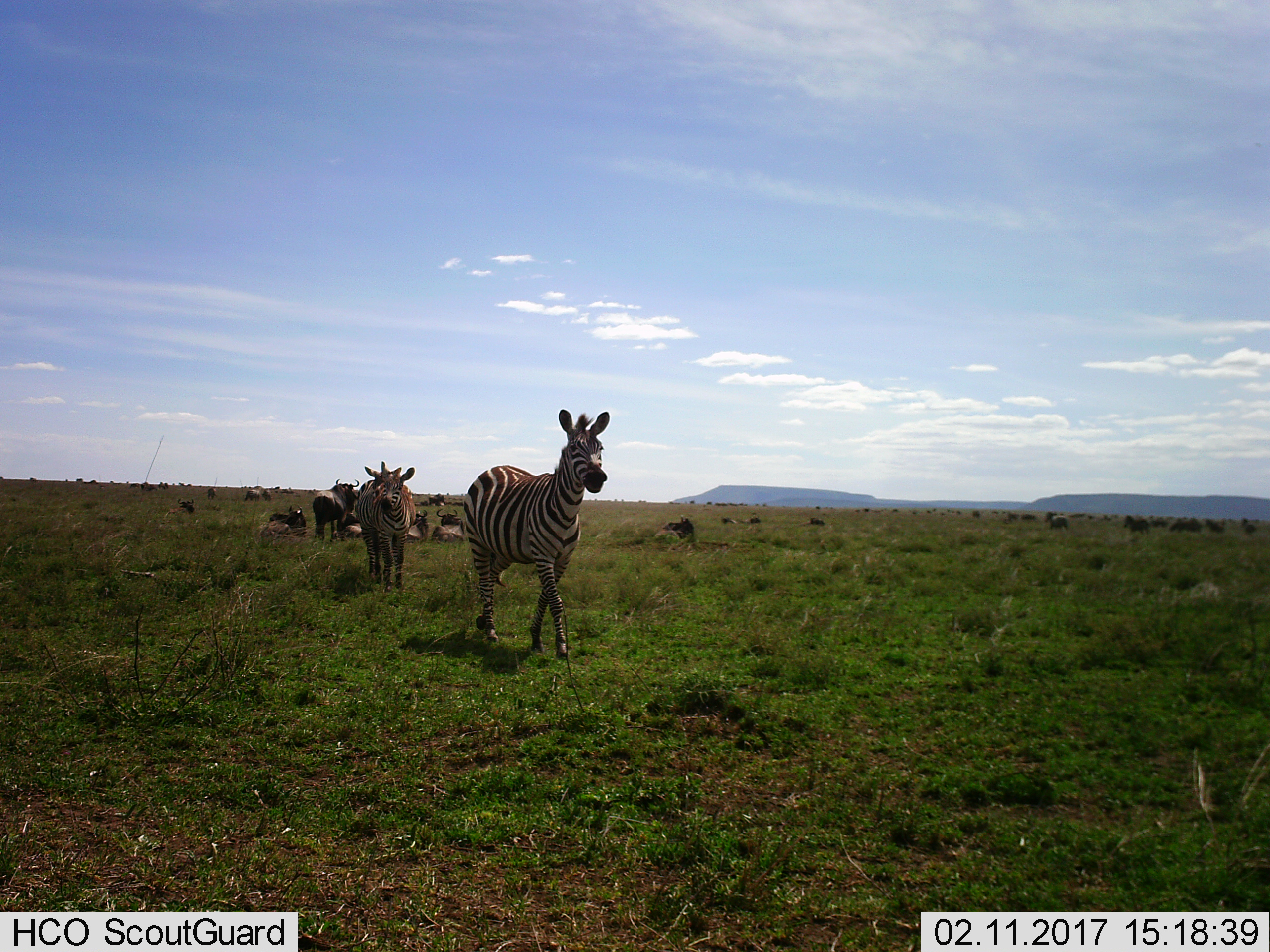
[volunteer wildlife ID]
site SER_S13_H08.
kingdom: Animalia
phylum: Chordata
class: Mammalia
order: Perissodactyla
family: Equidae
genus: Equus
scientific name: Equus quagga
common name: plains zebra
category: zebraplains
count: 2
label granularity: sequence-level